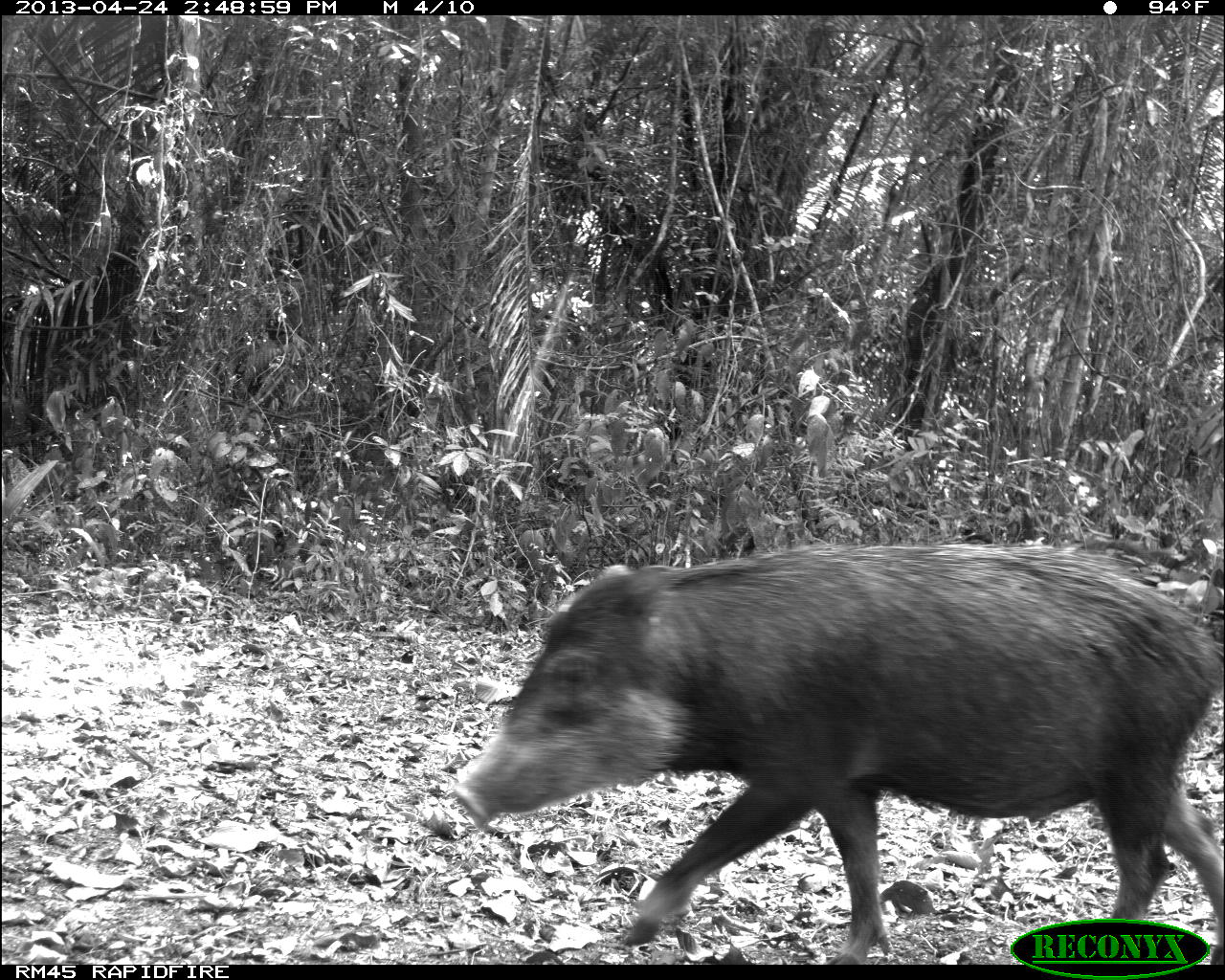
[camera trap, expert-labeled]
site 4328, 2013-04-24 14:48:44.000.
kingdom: Animalia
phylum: Chordata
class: Mammalia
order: Artiodactyla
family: Tayassuidae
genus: Tayassu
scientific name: Tayassu pecari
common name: white-lipped peccary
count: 10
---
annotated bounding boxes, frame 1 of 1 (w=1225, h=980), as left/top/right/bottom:
tayassu pecari: 453/538/1225/965